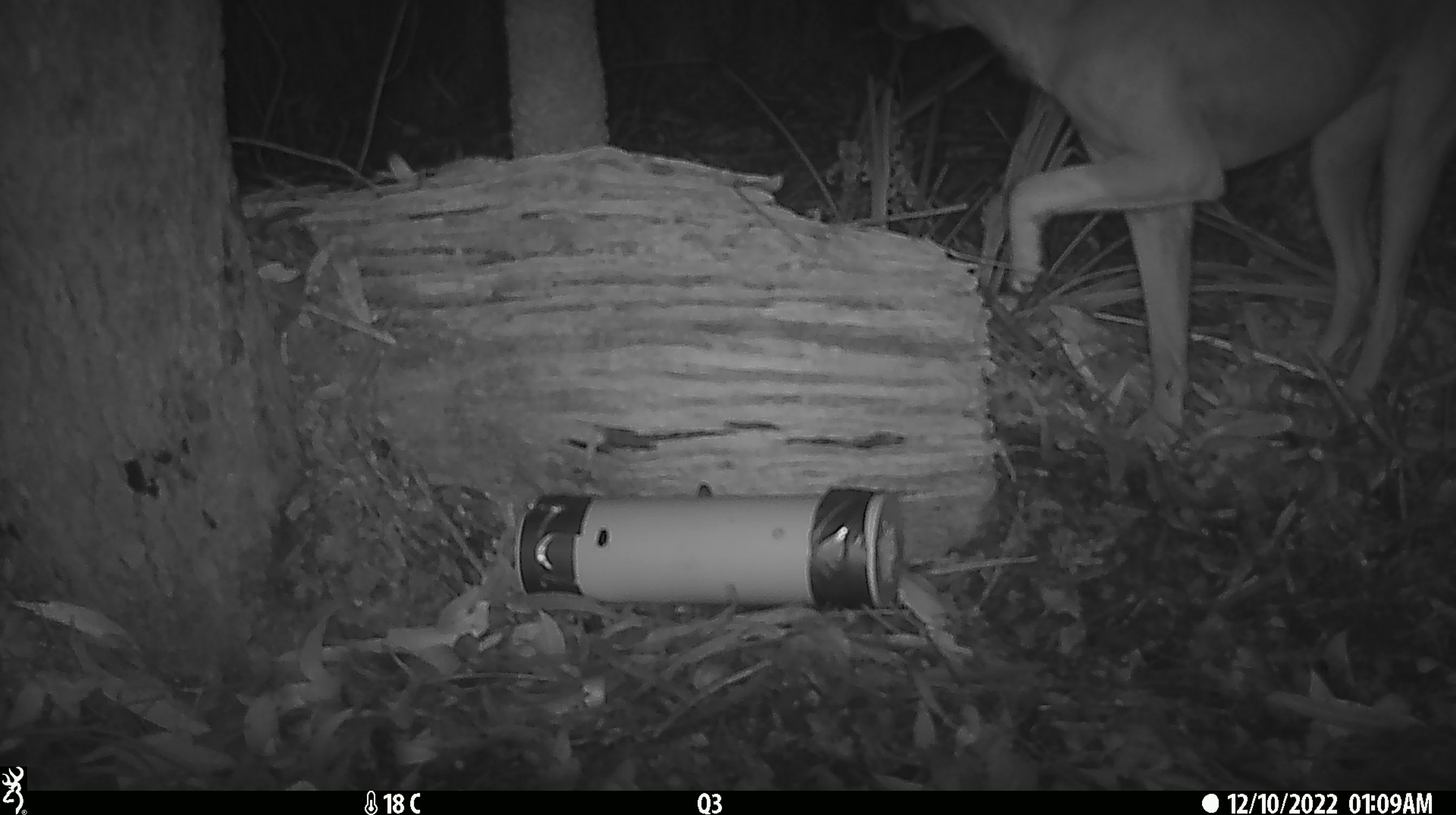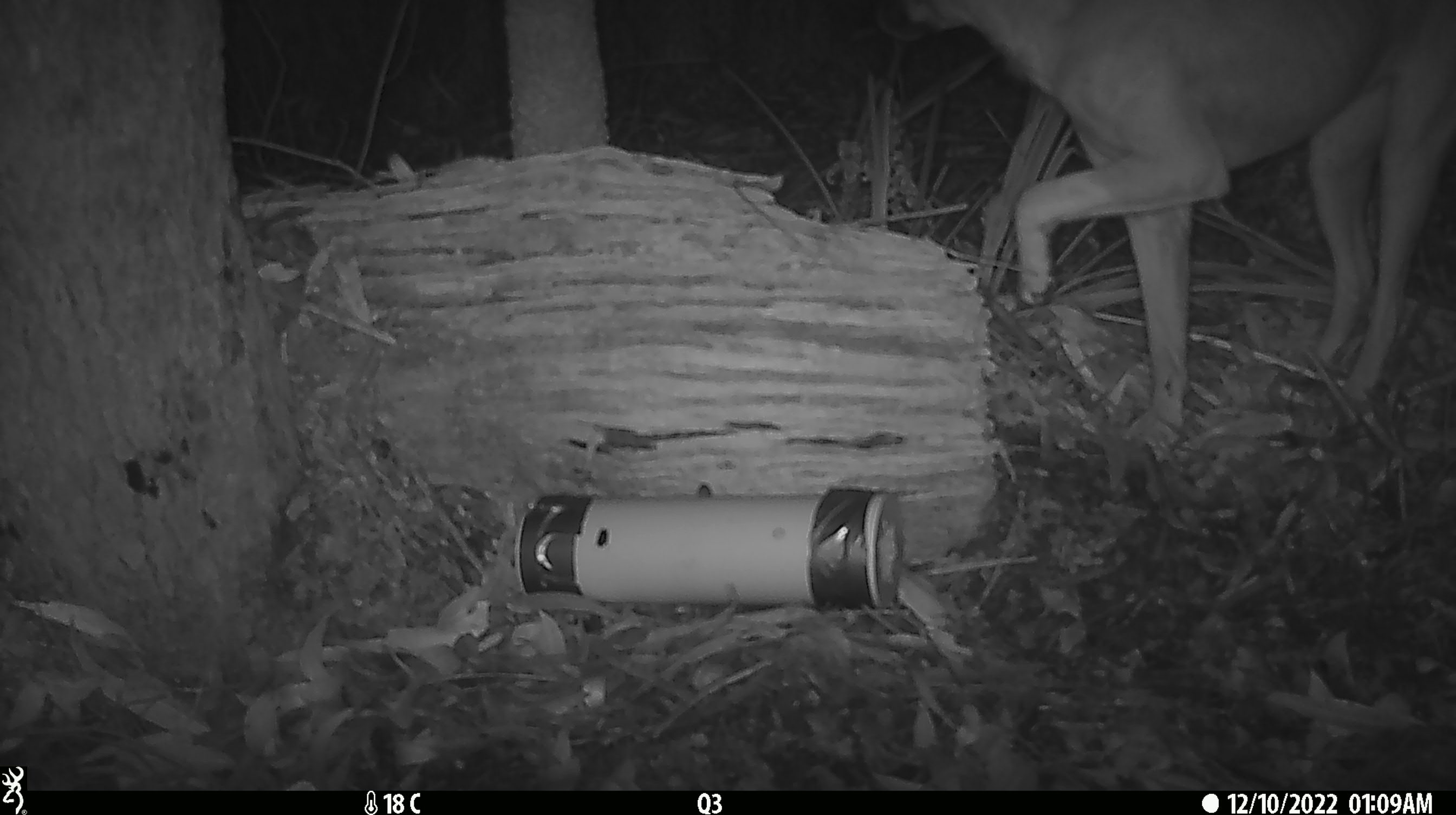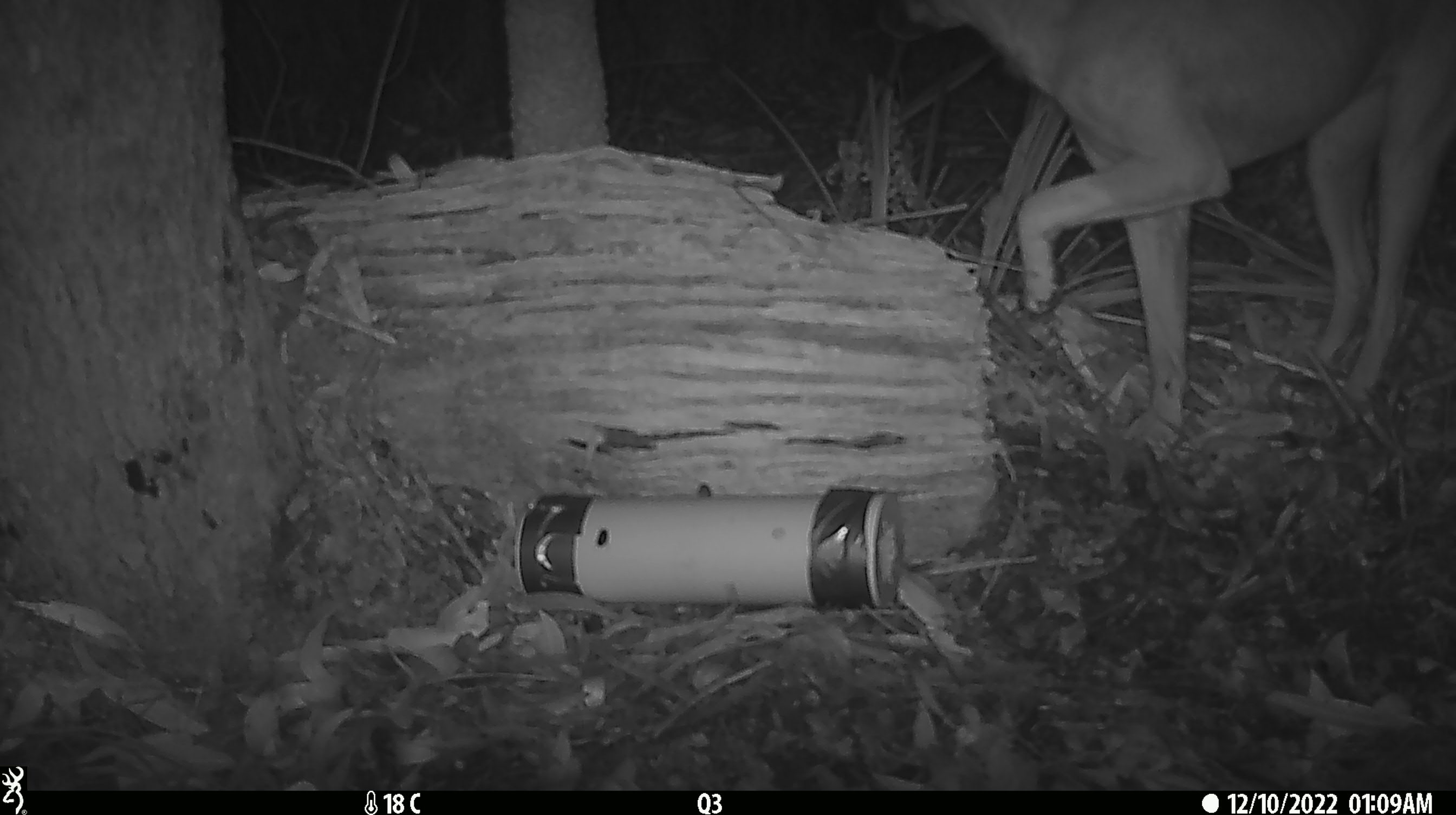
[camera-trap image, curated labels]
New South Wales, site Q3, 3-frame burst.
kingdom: Animalia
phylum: Chordata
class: Mammalia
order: Carnivora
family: Canidae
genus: Canis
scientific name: Canis familiaris dingo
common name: dingo